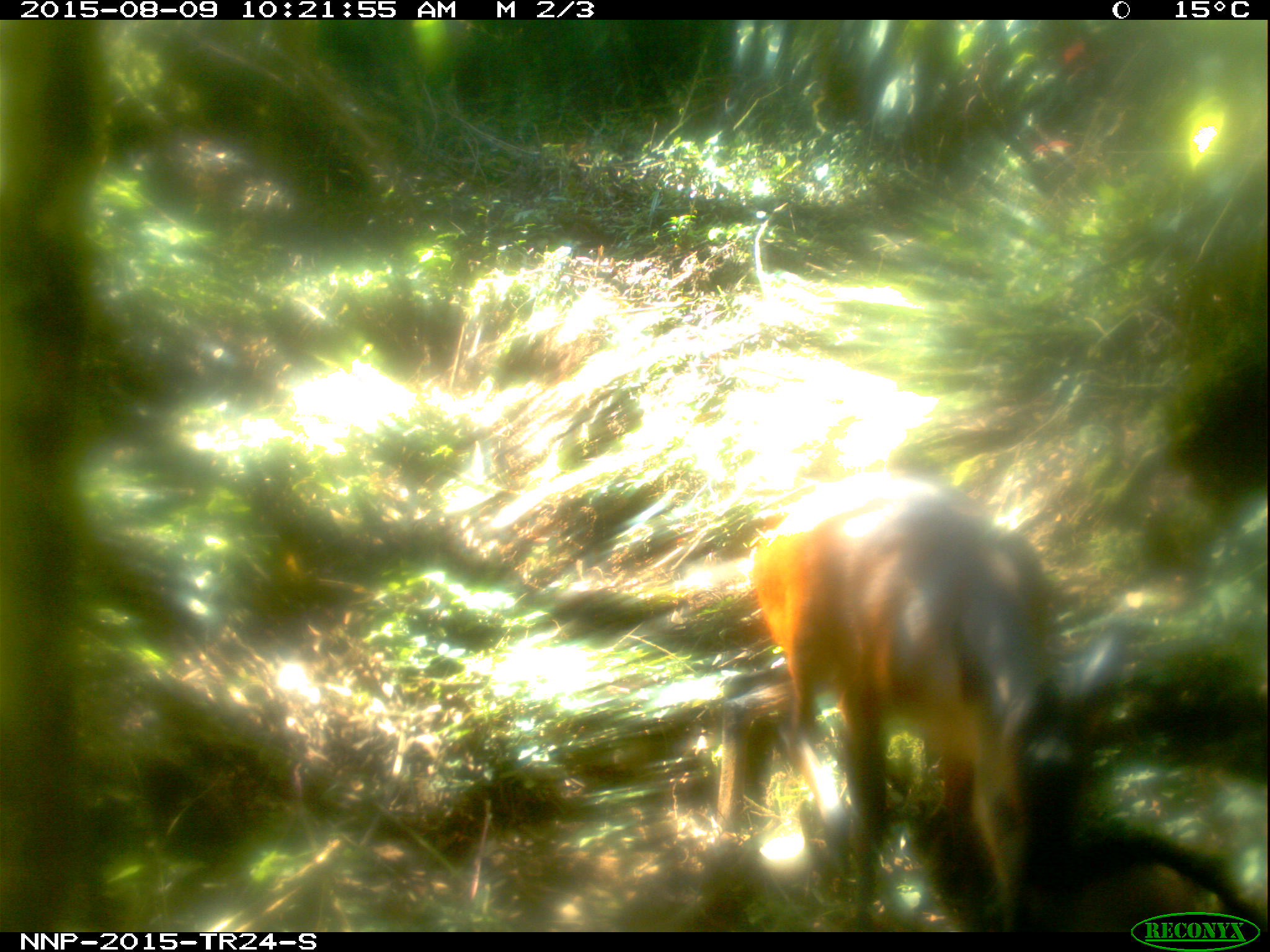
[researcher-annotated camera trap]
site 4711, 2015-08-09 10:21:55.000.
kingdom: Animalia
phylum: Chordata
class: Mammalia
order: Artiodactyla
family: Bovidae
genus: Cephalophus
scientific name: Cephalophus nigrifrons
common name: black-fronted duiker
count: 1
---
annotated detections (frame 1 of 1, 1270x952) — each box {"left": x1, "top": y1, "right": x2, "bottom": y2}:
cephalophus nigrifrons: {"left": 735, "top": 462, "right": 1128, "bottom": 932}